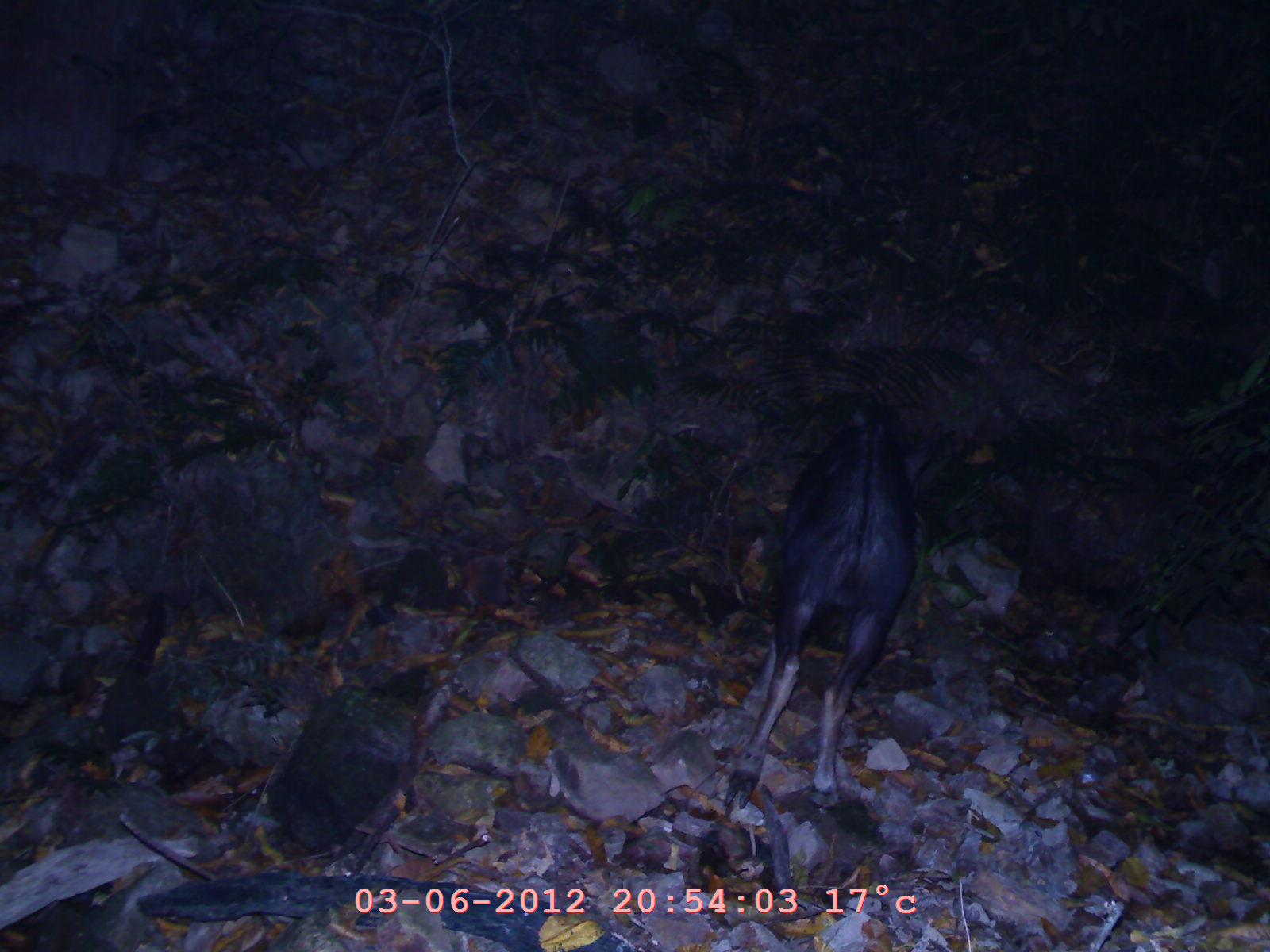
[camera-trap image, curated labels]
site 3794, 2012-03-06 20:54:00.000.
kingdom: Animalia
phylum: Chordata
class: Mammalia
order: Artiodactyla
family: Bovidae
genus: Capricornis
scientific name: Capricornis sumatraensis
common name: chinese serow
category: capricornis milneedwardsii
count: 1